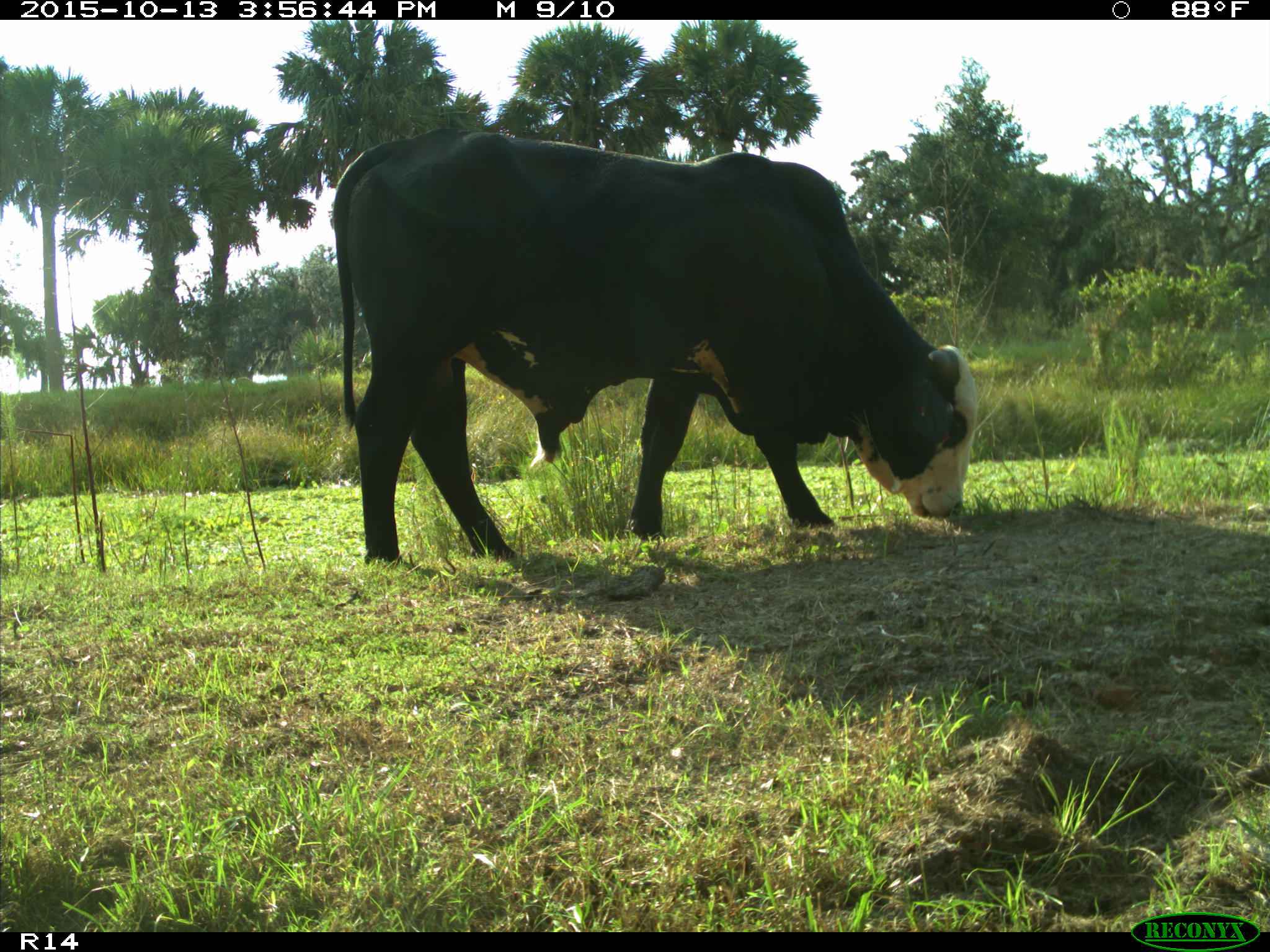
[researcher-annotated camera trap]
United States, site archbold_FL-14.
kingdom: Animalia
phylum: Chordata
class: Mammalia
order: Artiodactyla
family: Bovidae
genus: Bos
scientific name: Bos taurus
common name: domestic cow